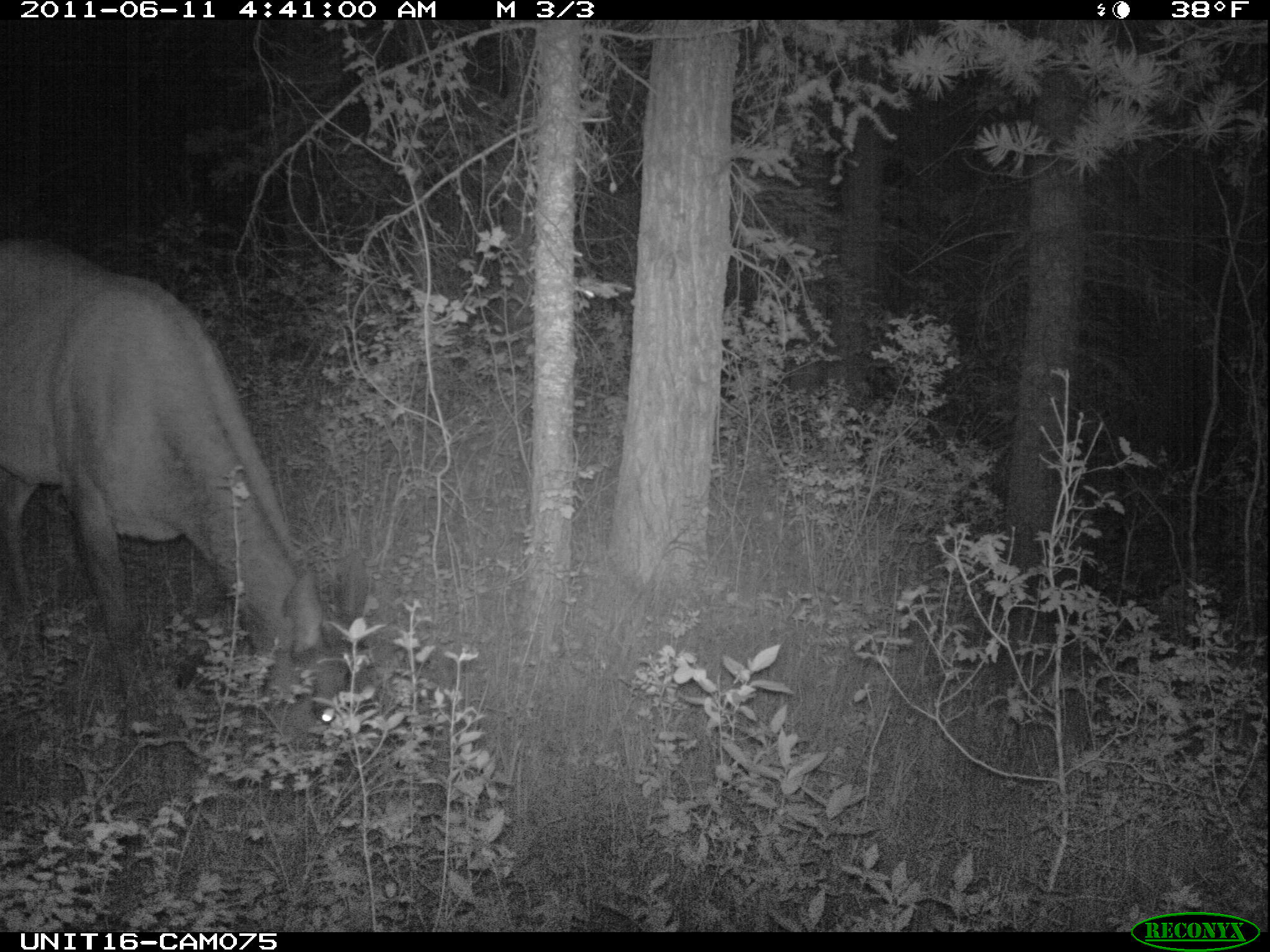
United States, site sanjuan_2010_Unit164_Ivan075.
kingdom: Animalia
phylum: Chordata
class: Mammalia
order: Artiodactyla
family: Cervidae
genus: Cervus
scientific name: Cervus elaphus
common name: red deer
Cervus elaphus (red deer).